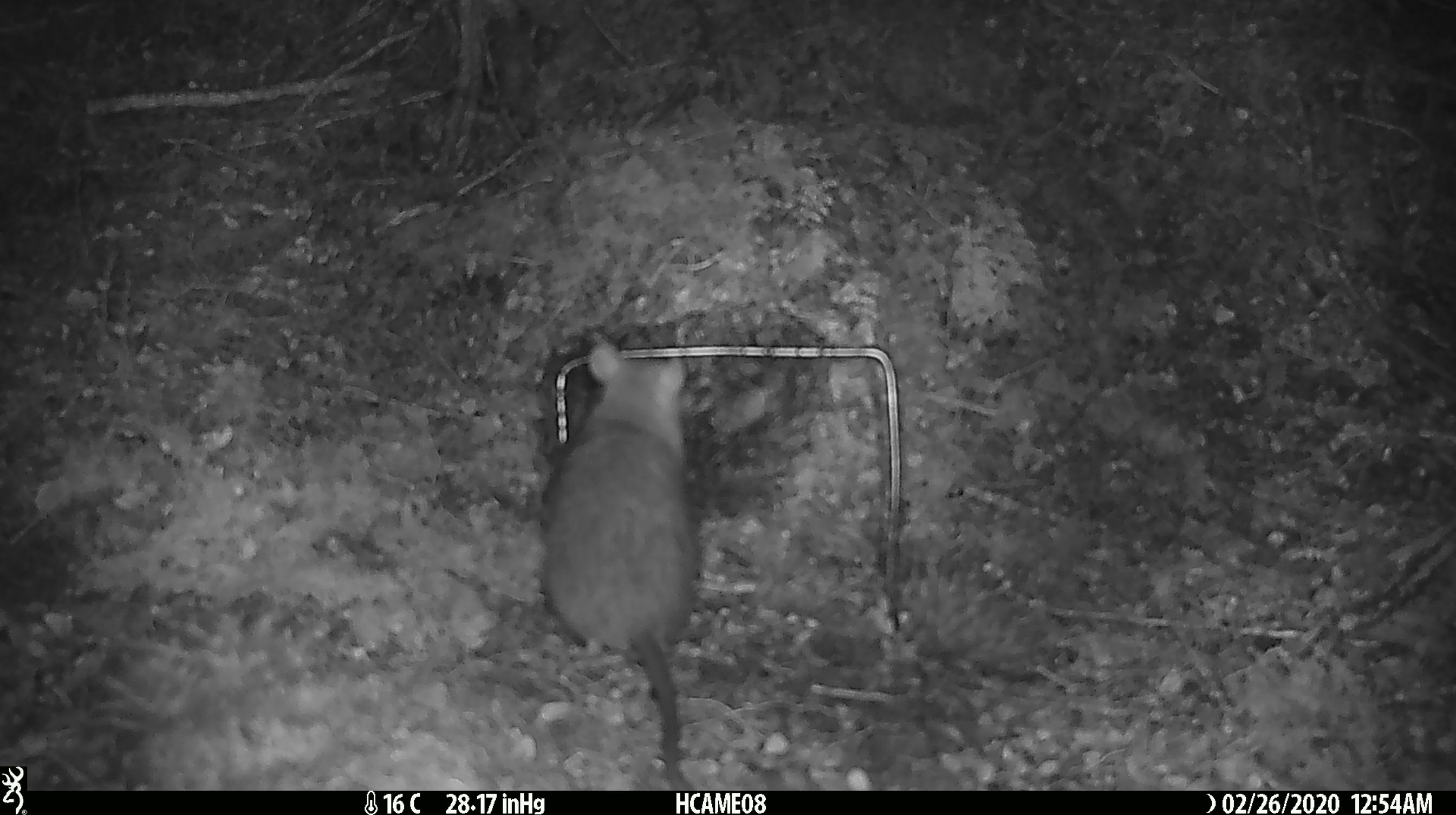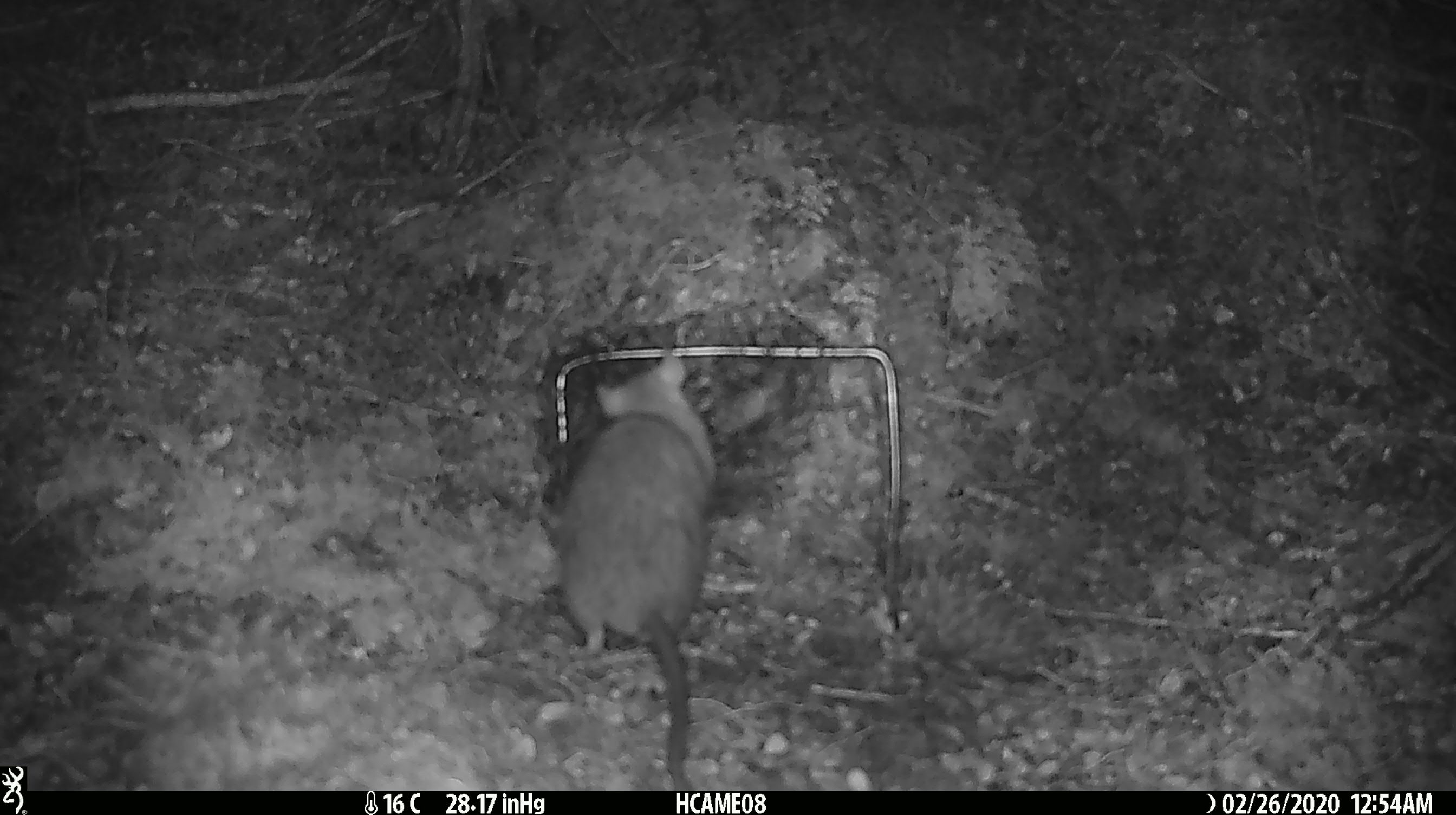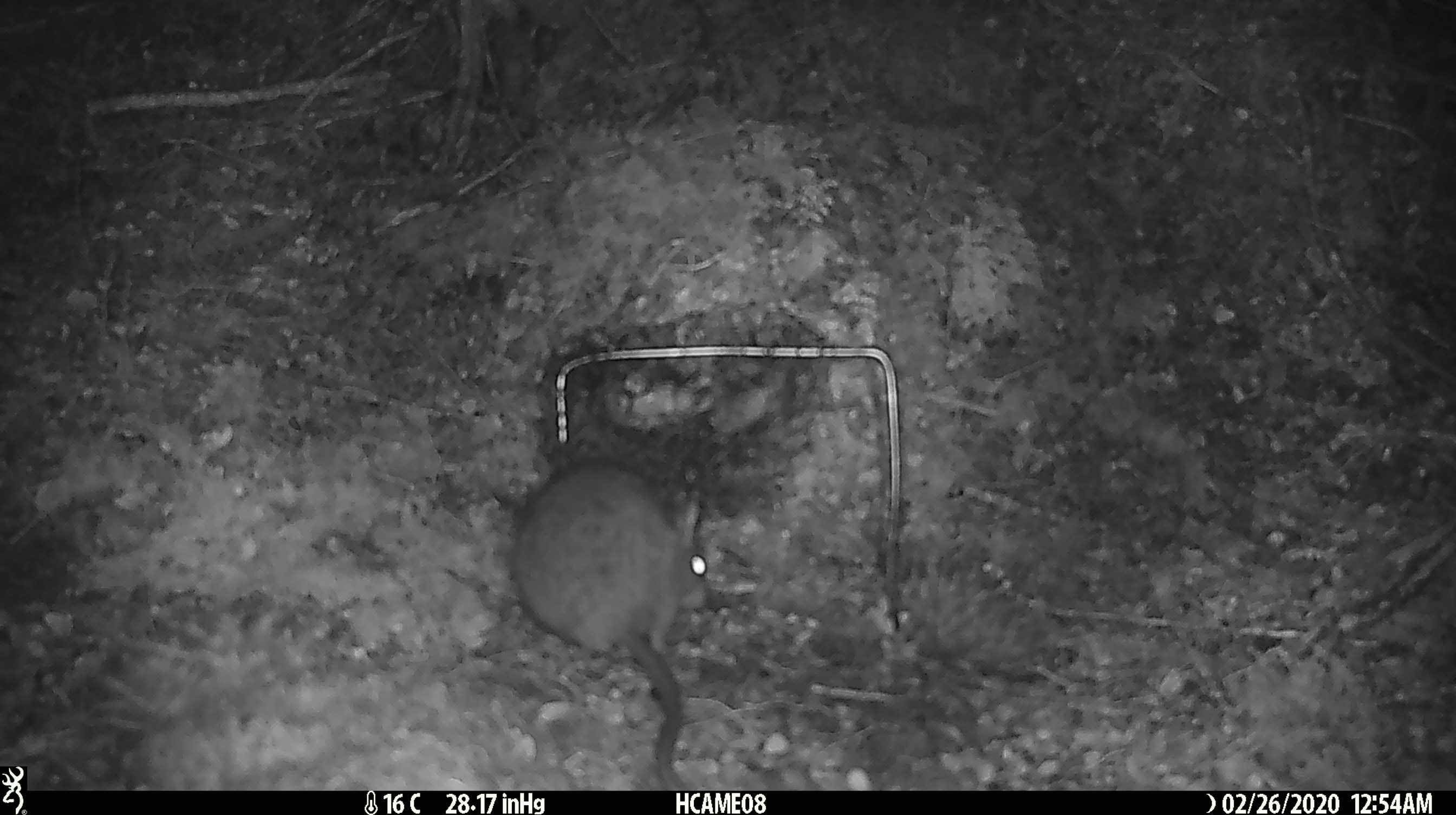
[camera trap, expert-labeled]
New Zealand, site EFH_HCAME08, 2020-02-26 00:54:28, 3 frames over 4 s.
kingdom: Animalia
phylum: Chordata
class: Mammalia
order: Rodentia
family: Muridae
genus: Rattus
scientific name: Rattus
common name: rat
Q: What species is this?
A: Rat (Rattus).